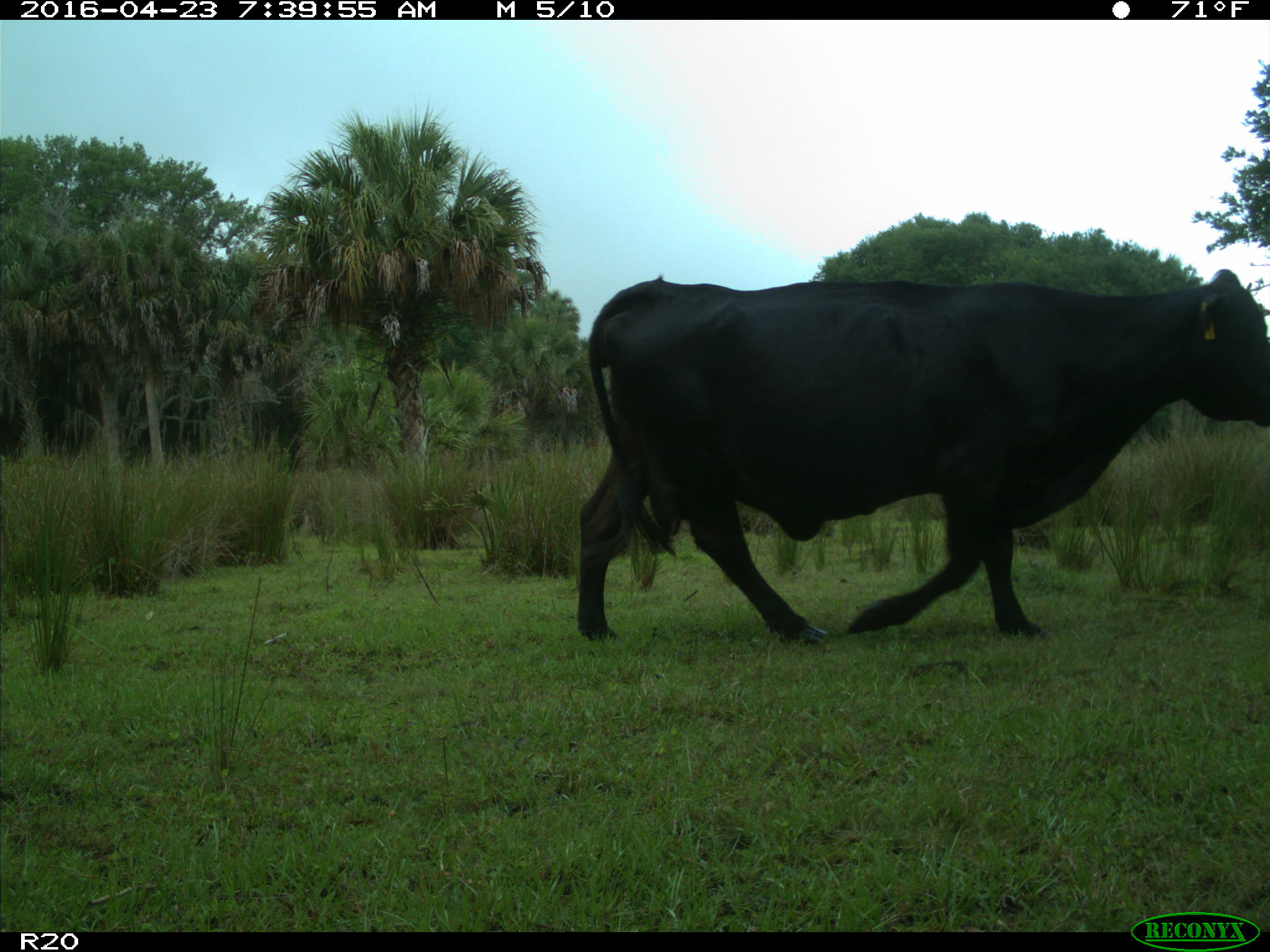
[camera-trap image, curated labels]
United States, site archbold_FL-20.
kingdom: Animalia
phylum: Chordata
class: Mammalia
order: Artiodactyla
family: Bovidae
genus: Bos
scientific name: Bos taurus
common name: domestic cow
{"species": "Bos taurus (domestic cow)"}